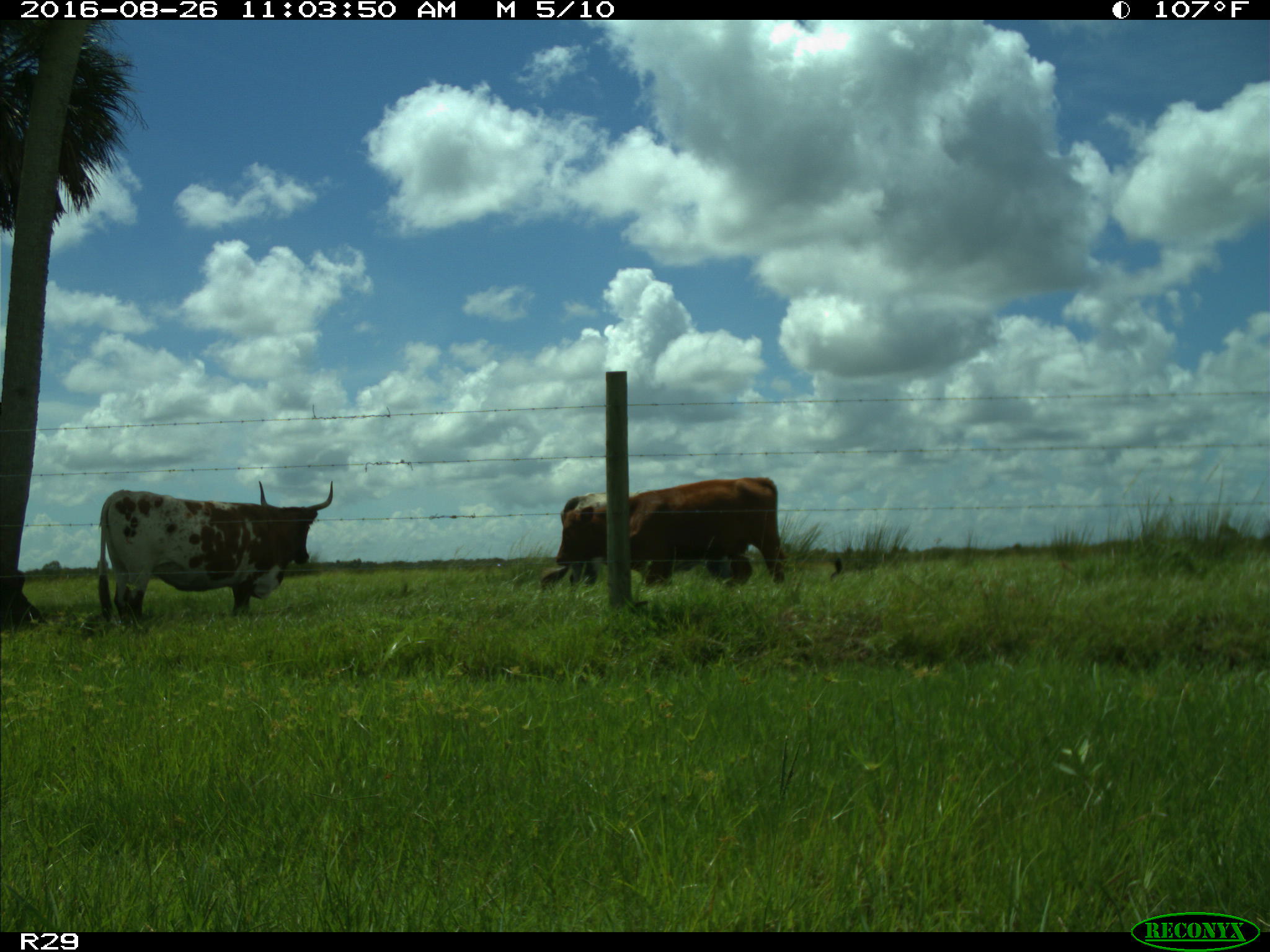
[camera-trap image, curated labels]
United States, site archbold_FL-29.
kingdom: Animalia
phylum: Chordata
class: Mammalia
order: Artiodactyla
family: Bovidae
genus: Bos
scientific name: Bos taurus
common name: domestic cow